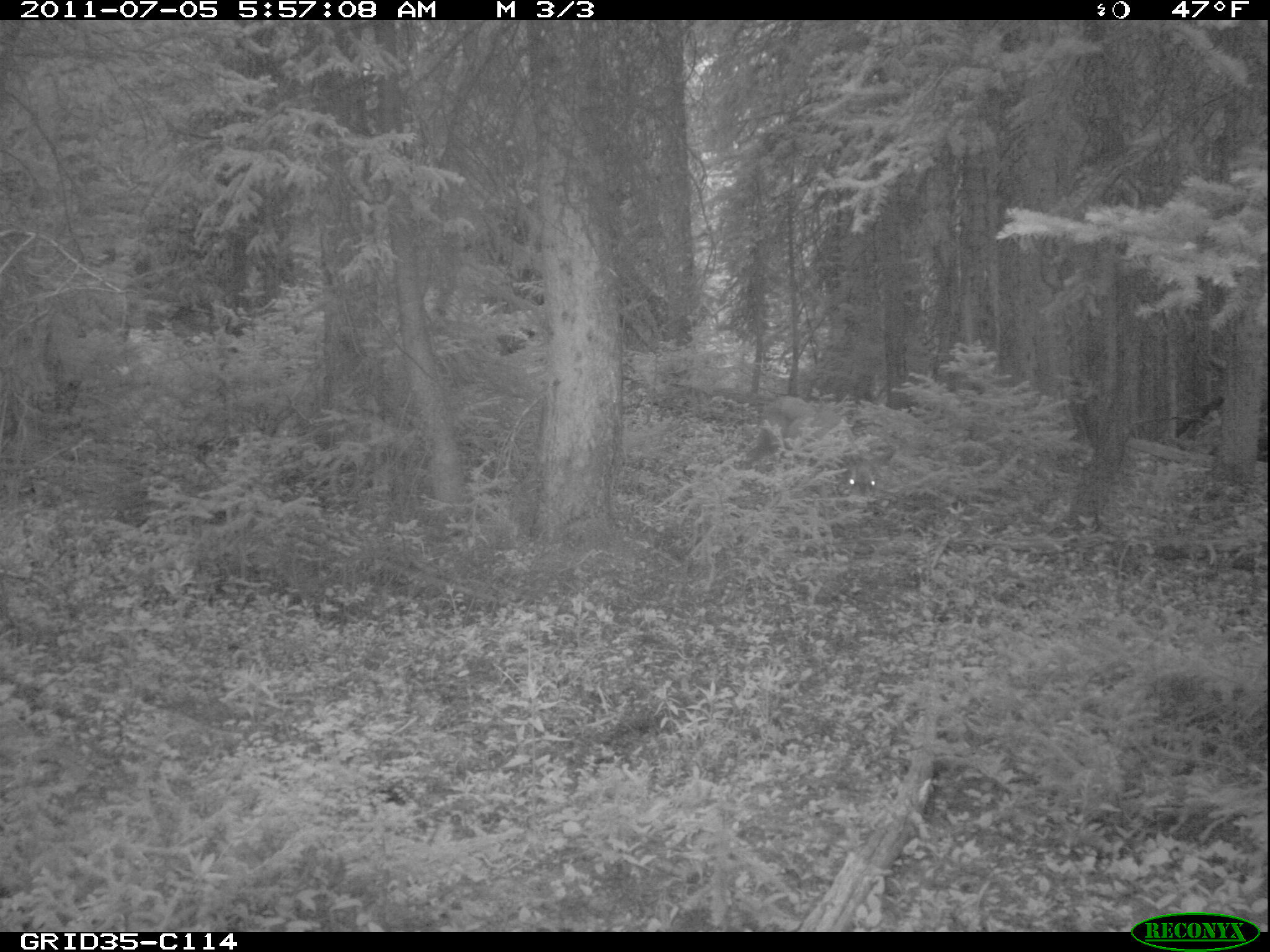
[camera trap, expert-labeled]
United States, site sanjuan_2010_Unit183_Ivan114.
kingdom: Animalia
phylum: Chordata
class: Mammalia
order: Artiodactyla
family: Cervidae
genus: Odocoileus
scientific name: Odocoileus hemionus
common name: mule deer